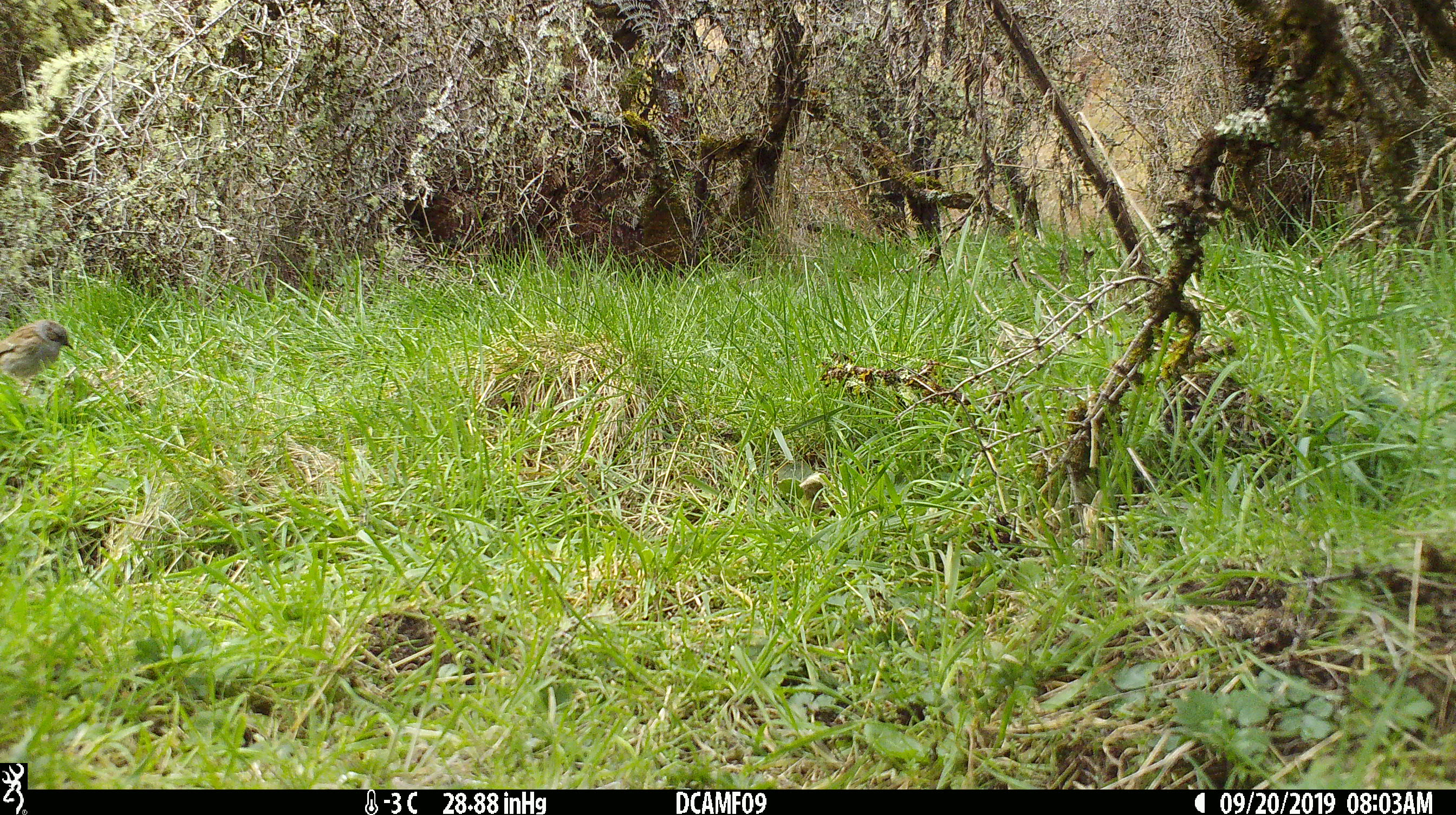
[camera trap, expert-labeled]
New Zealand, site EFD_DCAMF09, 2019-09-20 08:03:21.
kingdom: Animalia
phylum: Chordata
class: Aves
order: Passeriformes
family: Prunellidae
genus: Prunella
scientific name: Prunella modularis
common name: dunnock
Dunnock (Prunella modularis).